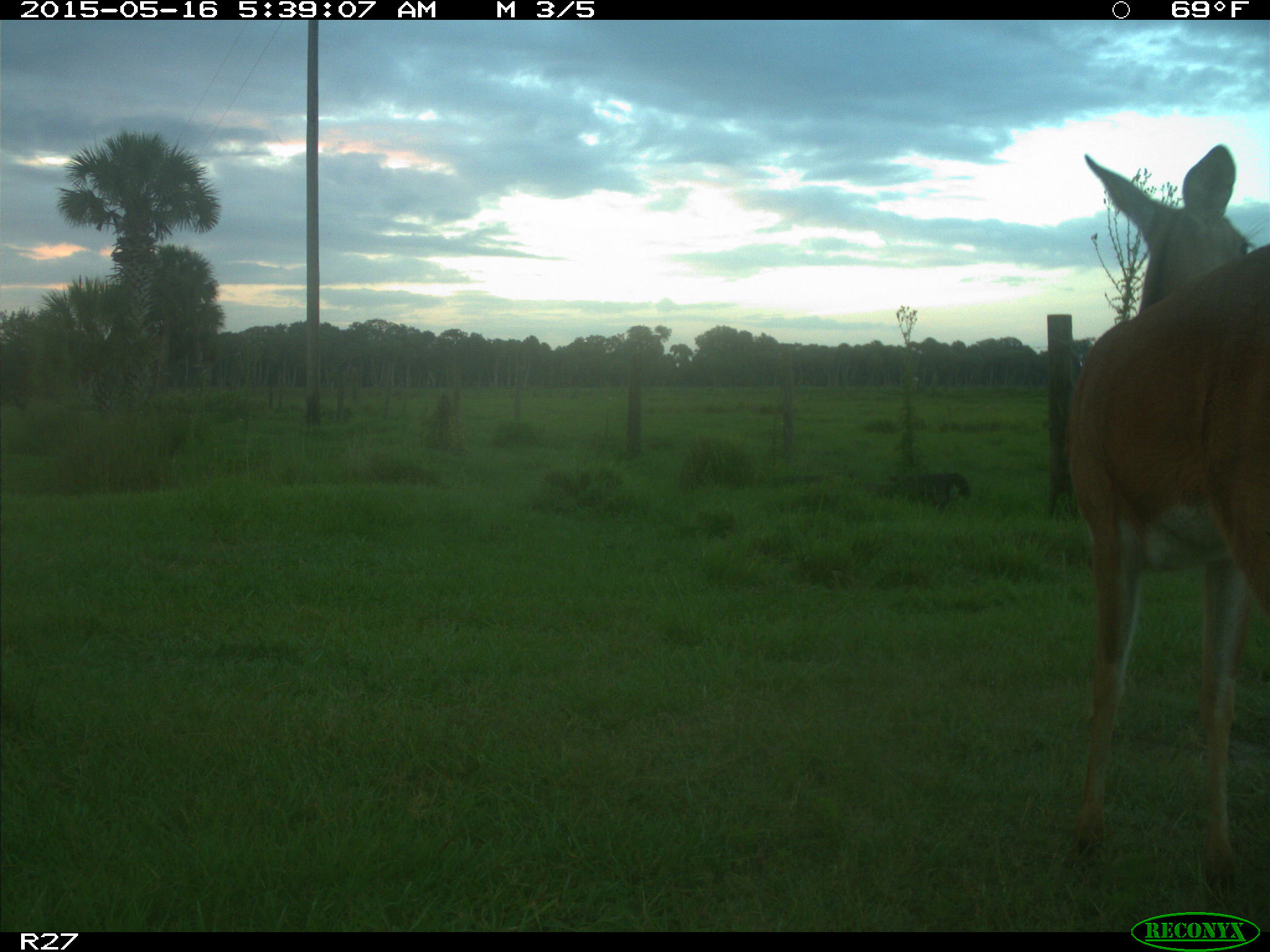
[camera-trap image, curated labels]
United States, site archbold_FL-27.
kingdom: Animalia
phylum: Chordata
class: Mammalia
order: Artiodactyla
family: Cervidae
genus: Odocoileus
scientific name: Odocoileus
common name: deer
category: unidentified deer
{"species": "unidentified deer (deer) (Odocoileus)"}